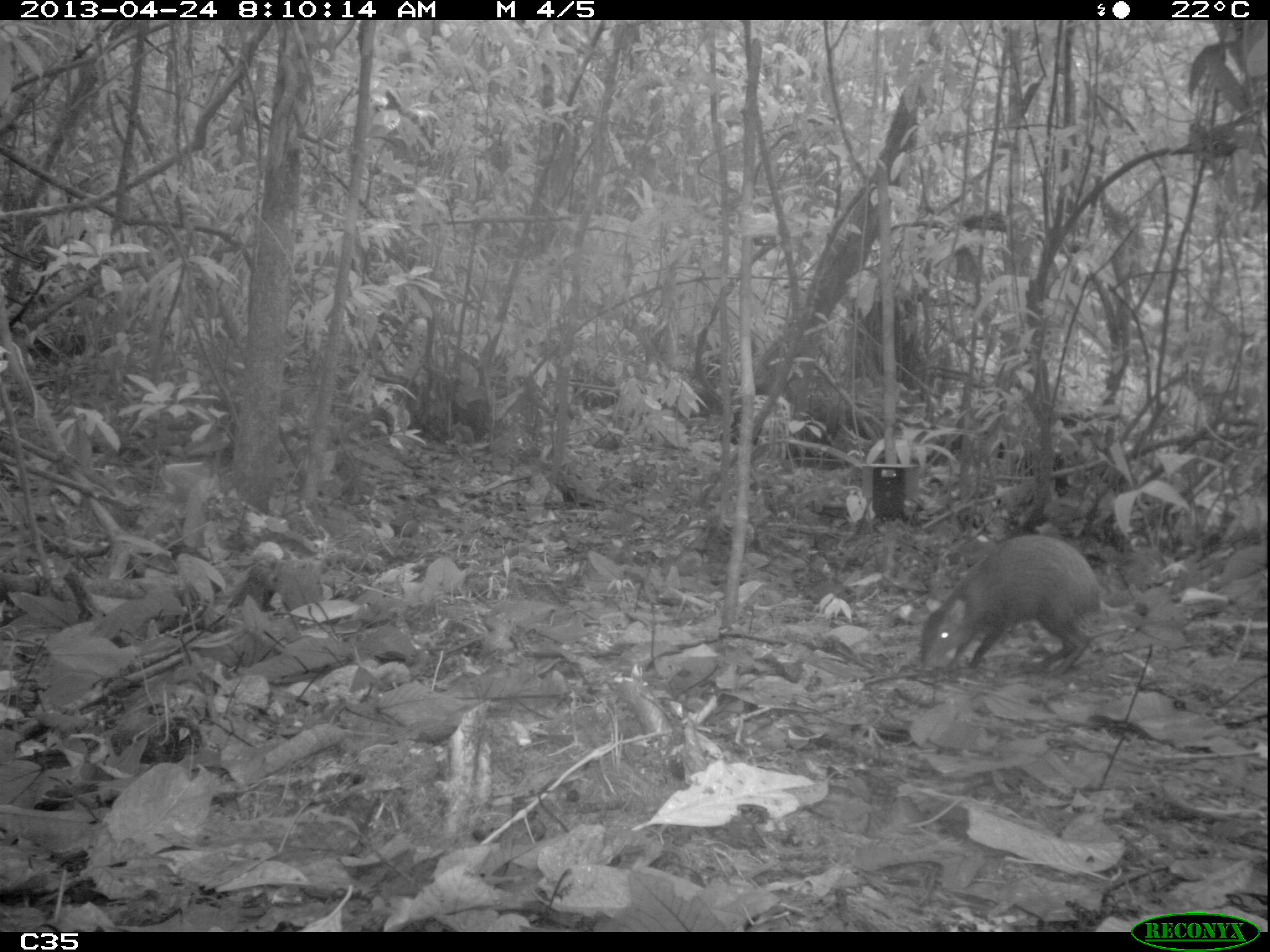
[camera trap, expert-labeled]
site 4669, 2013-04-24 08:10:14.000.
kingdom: Animalia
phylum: Chordata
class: Mammalia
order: Rodentia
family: Dasyproctidae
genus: Dasyprocta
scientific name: Dasyprocta leporina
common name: red-rumped agouti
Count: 1.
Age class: adult.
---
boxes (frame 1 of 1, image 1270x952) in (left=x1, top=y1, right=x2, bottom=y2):
dasyprocta leporina: (left=919, top=533, right=1104, bottom=679)